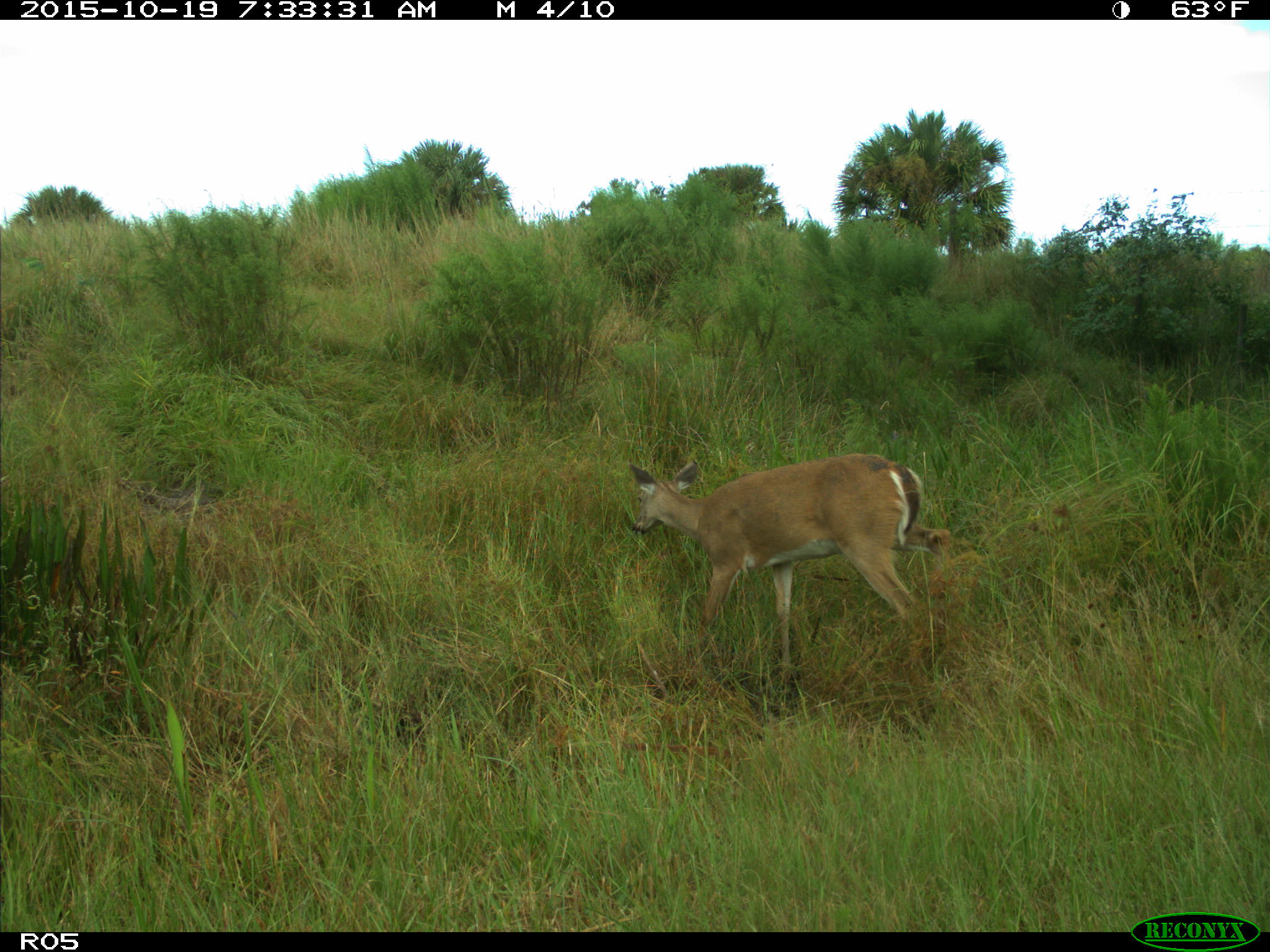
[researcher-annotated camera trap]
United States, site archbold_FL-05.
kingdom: Animalia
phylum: Chordata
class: Mammalia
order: Artiodactyla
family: Cervidae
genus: Odocoileus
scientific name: Odocoileus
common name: deer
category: unidentified deer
Unidentified deer (deer) (Odocoileus).